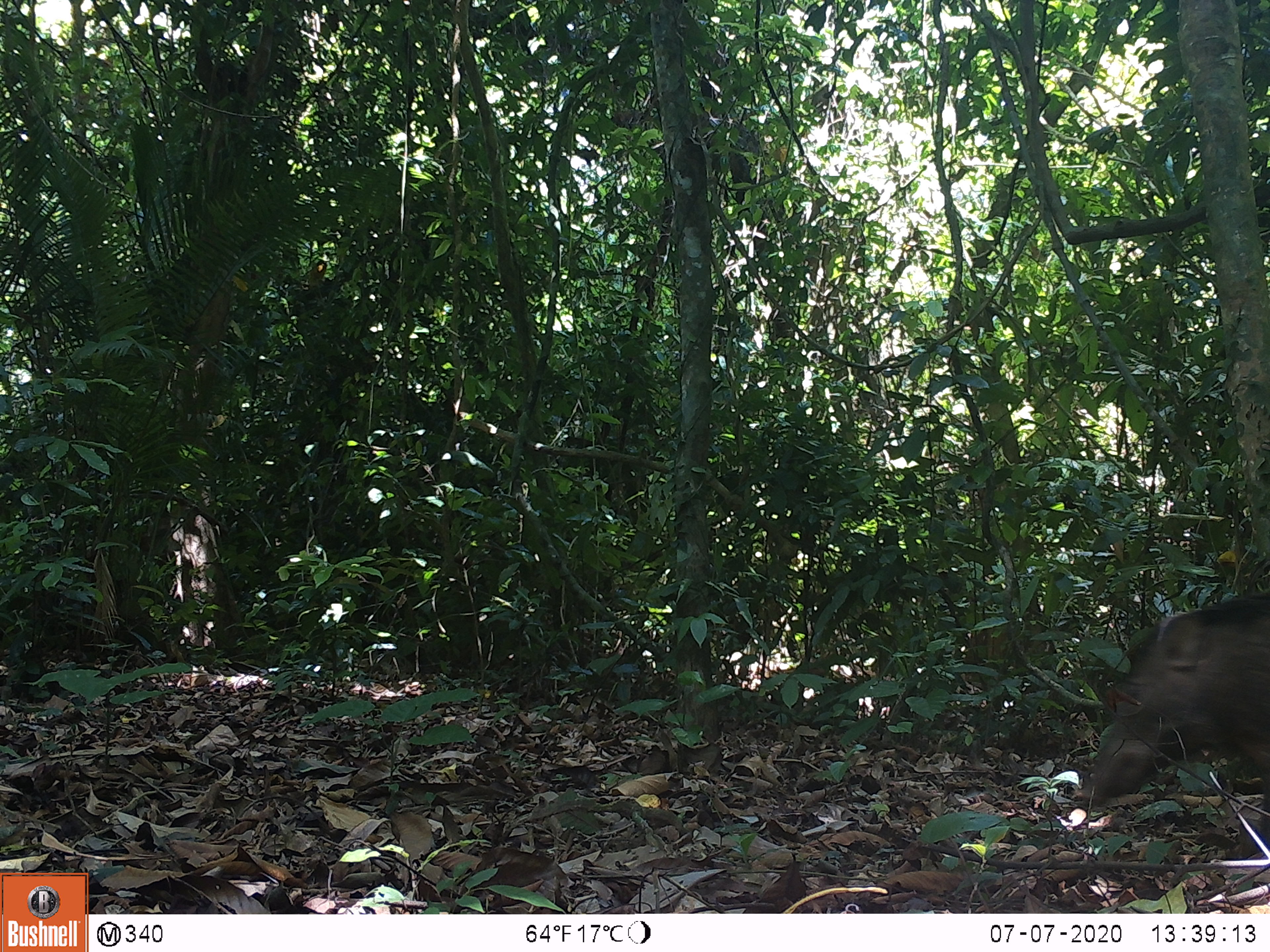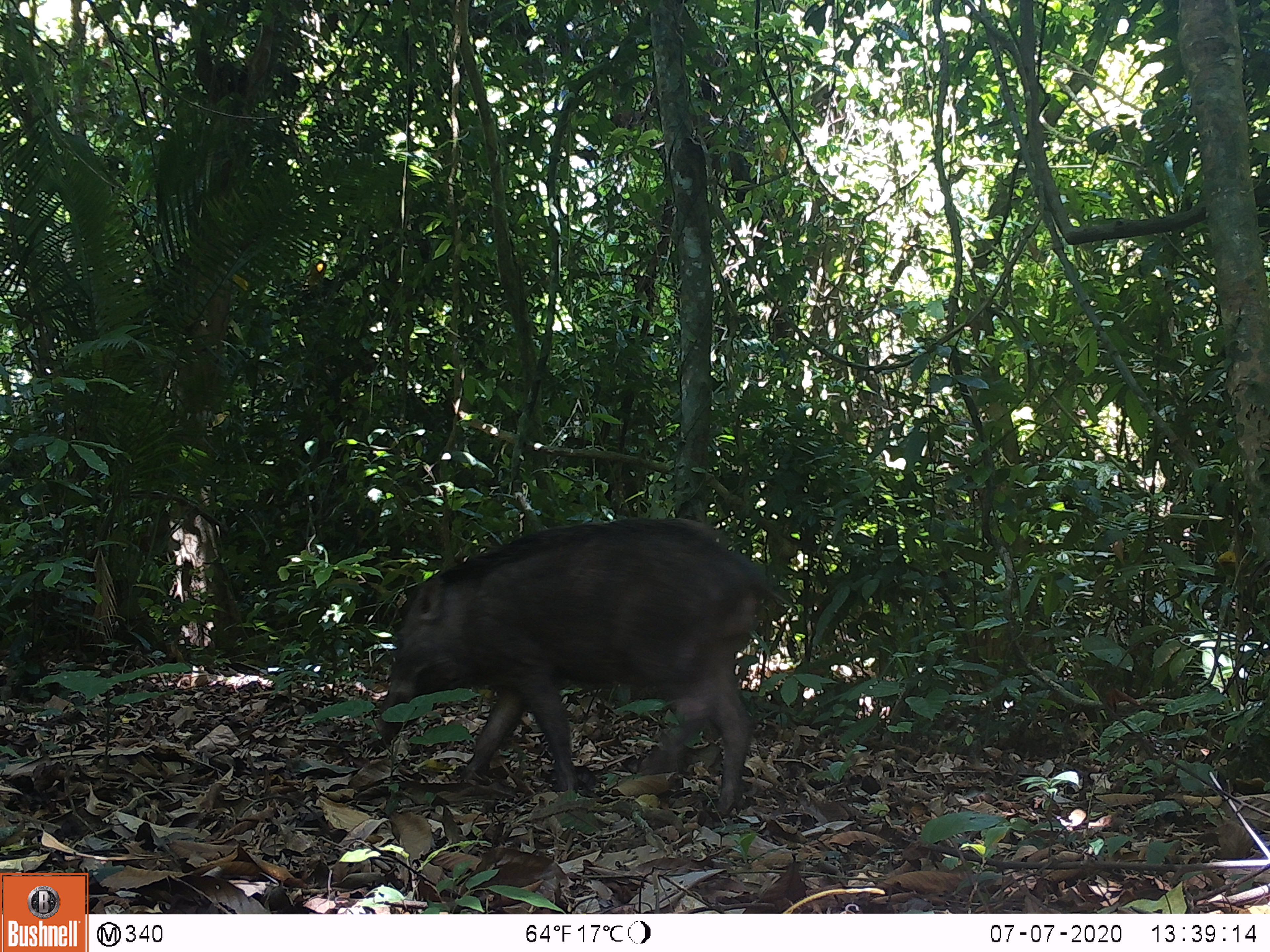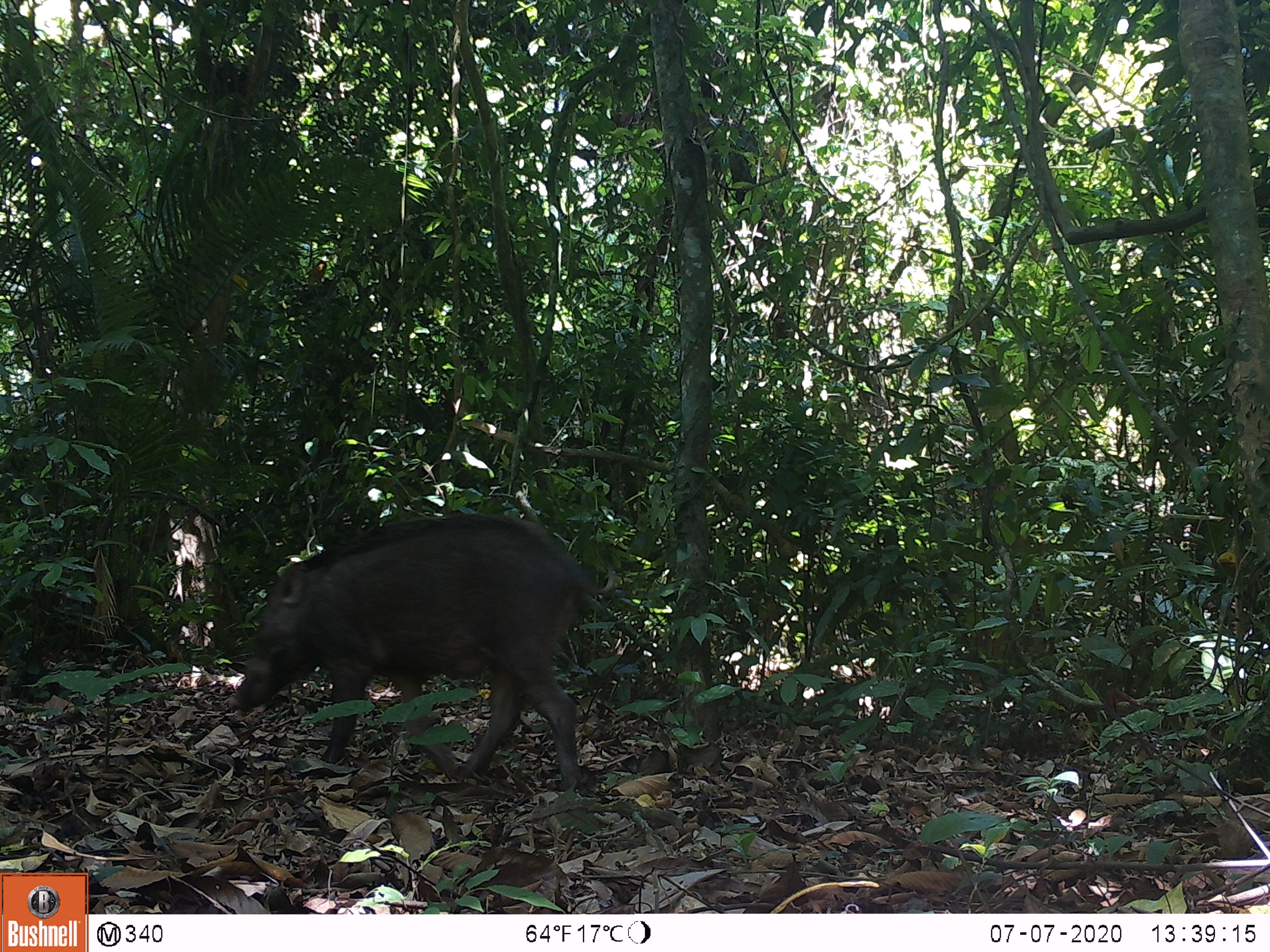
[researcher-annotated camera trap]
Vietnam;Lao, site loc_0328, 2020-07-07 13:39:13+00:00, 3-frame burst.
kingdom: Animalia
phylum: Chordata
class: Mammalia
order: Artiodactyla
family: Suidae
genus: Sus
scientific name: Sus scrofa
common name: eurasian wild pig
Eurasian wild pig (Sus scrofa). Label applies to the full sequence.